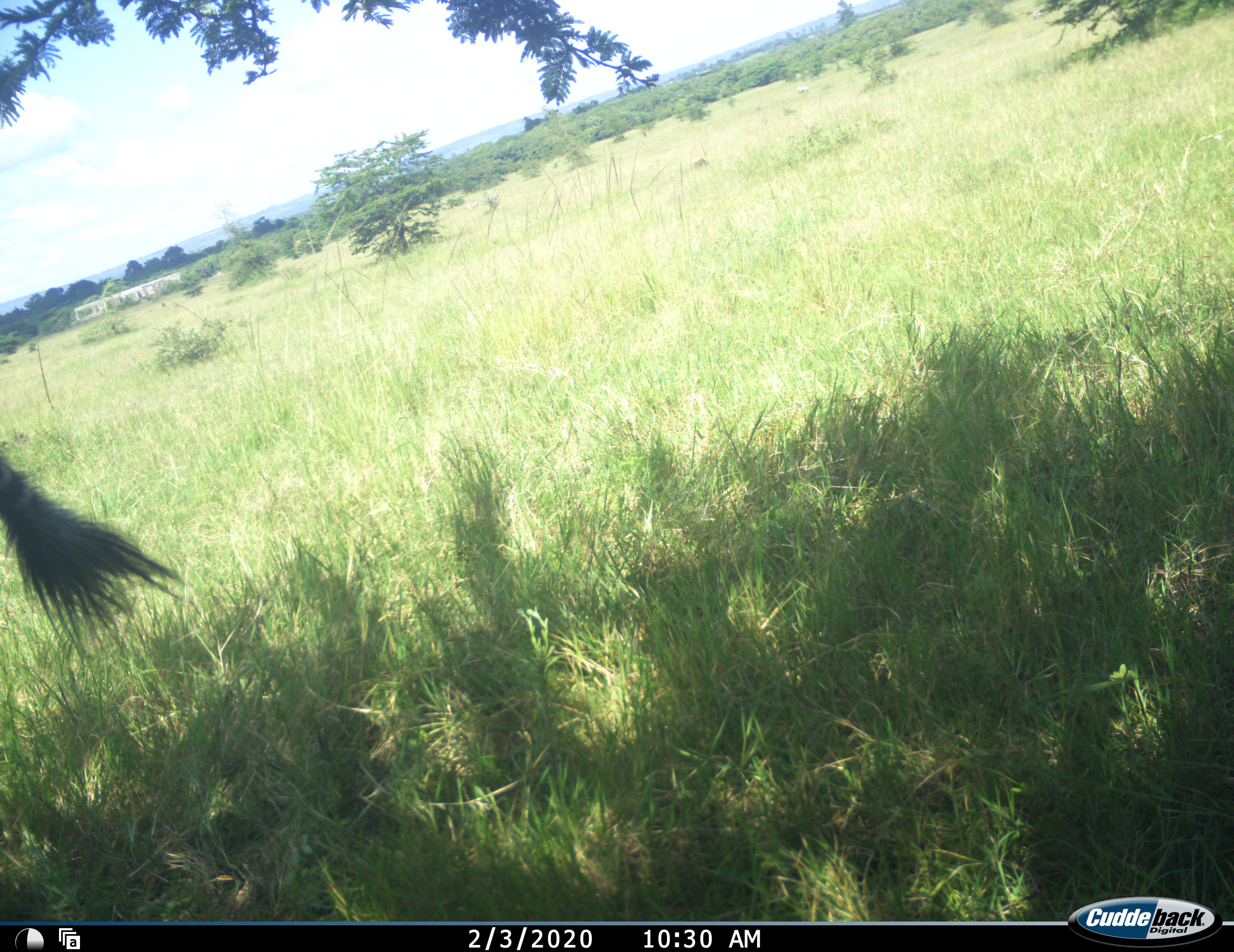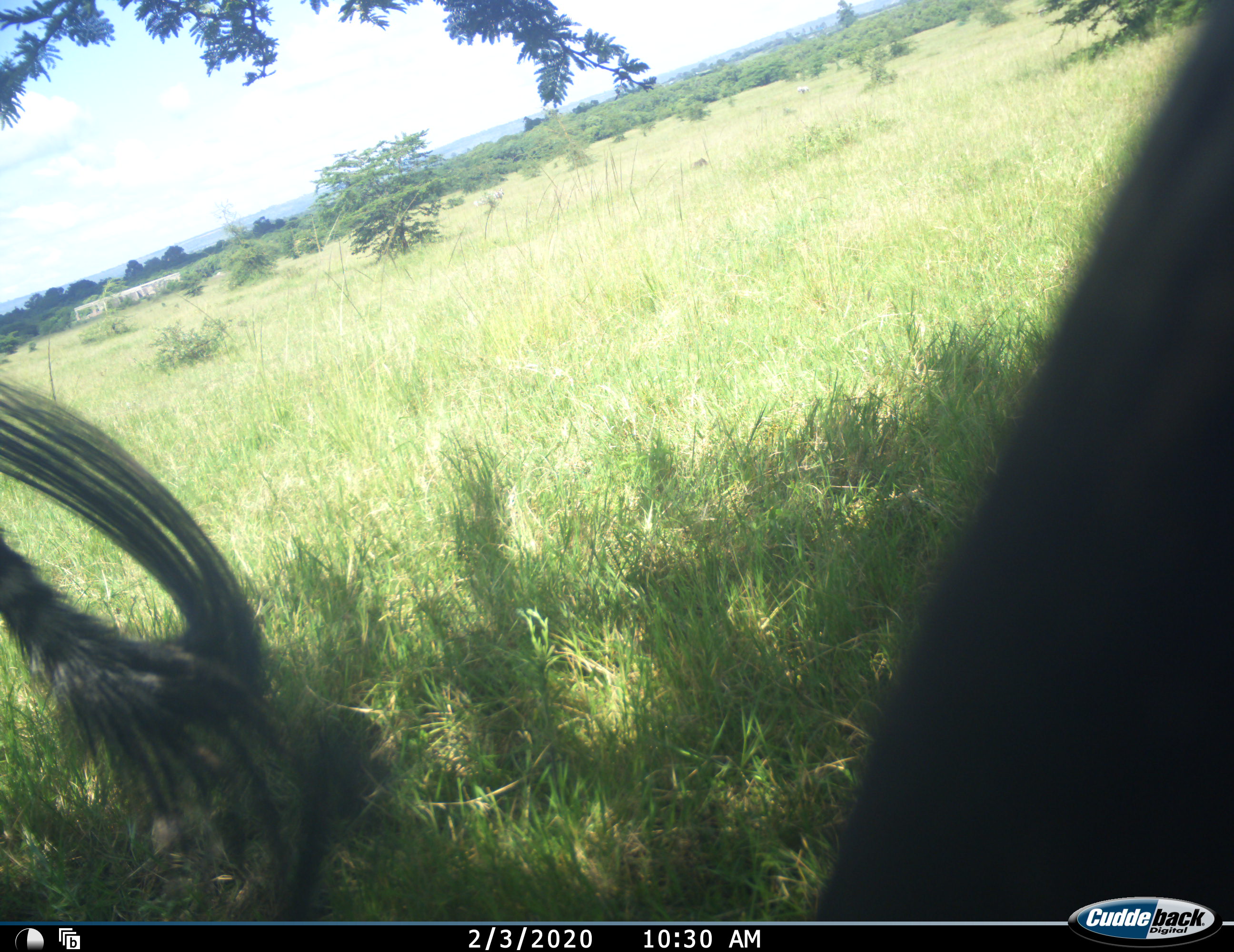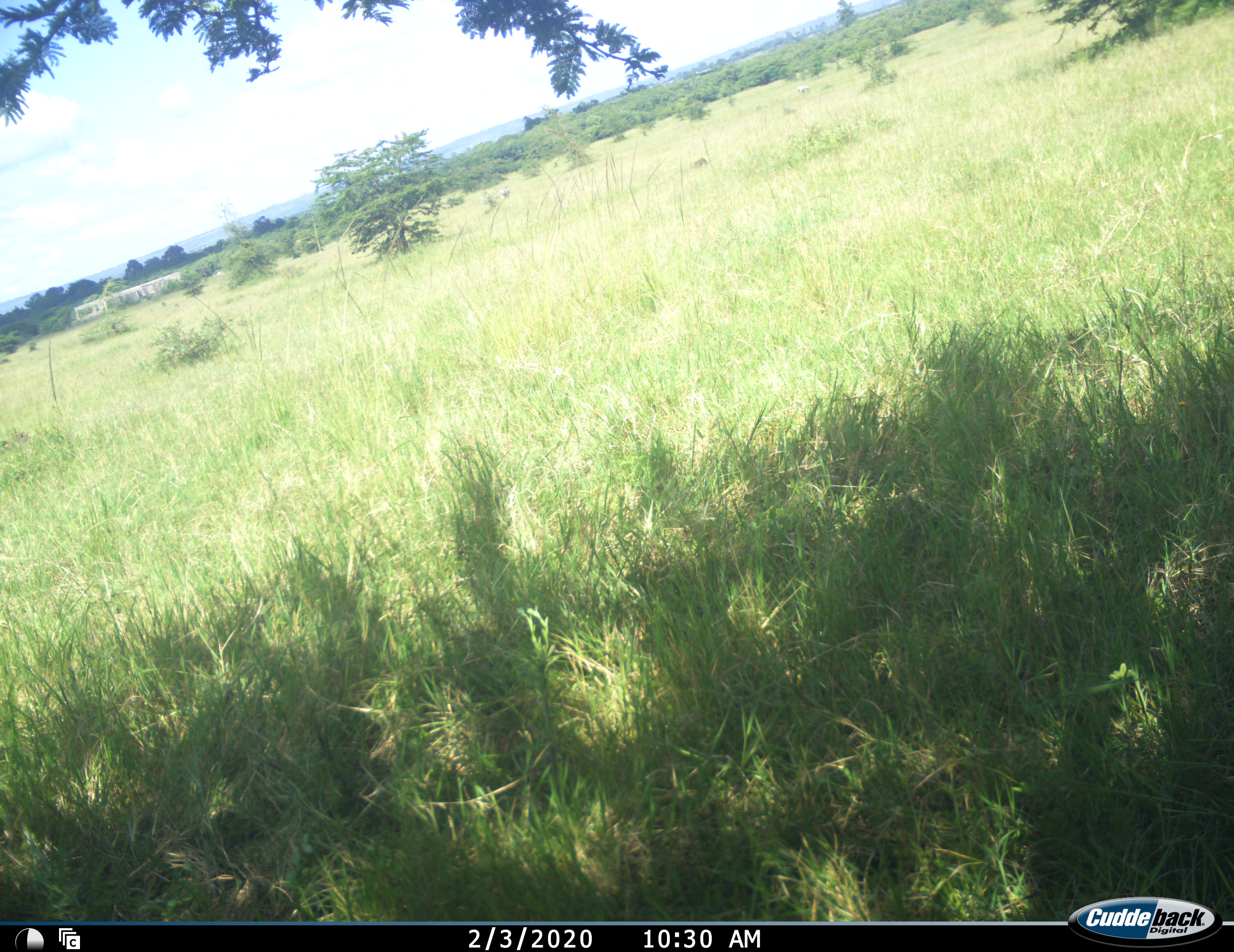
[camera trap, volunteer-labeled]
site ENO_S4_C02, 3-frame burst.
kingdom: Animalia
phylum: Chordata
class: Mammalia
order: Artiodactyla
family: Bovidae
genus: Connochaetes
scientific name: Connochaetes taurinus taurinus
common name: blue wildebeest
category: wildebeestblue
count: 1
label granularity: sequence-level